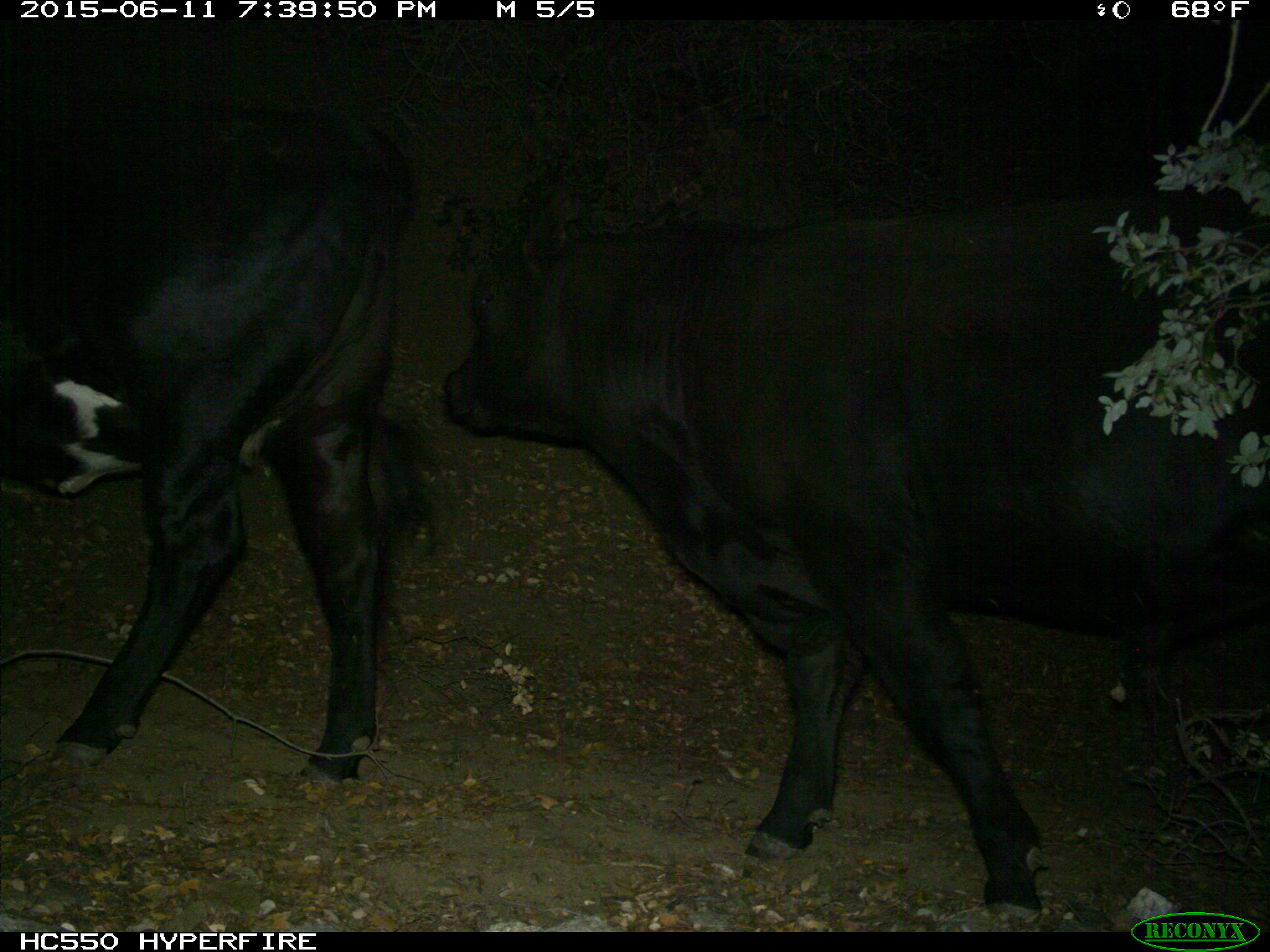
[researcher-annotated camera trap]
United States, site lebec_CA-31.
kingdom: Animalia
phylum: Chordata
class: Mammalia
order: Artiodactyla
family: Bovidae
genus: Bos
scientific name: Bos taurus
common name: domestic cow